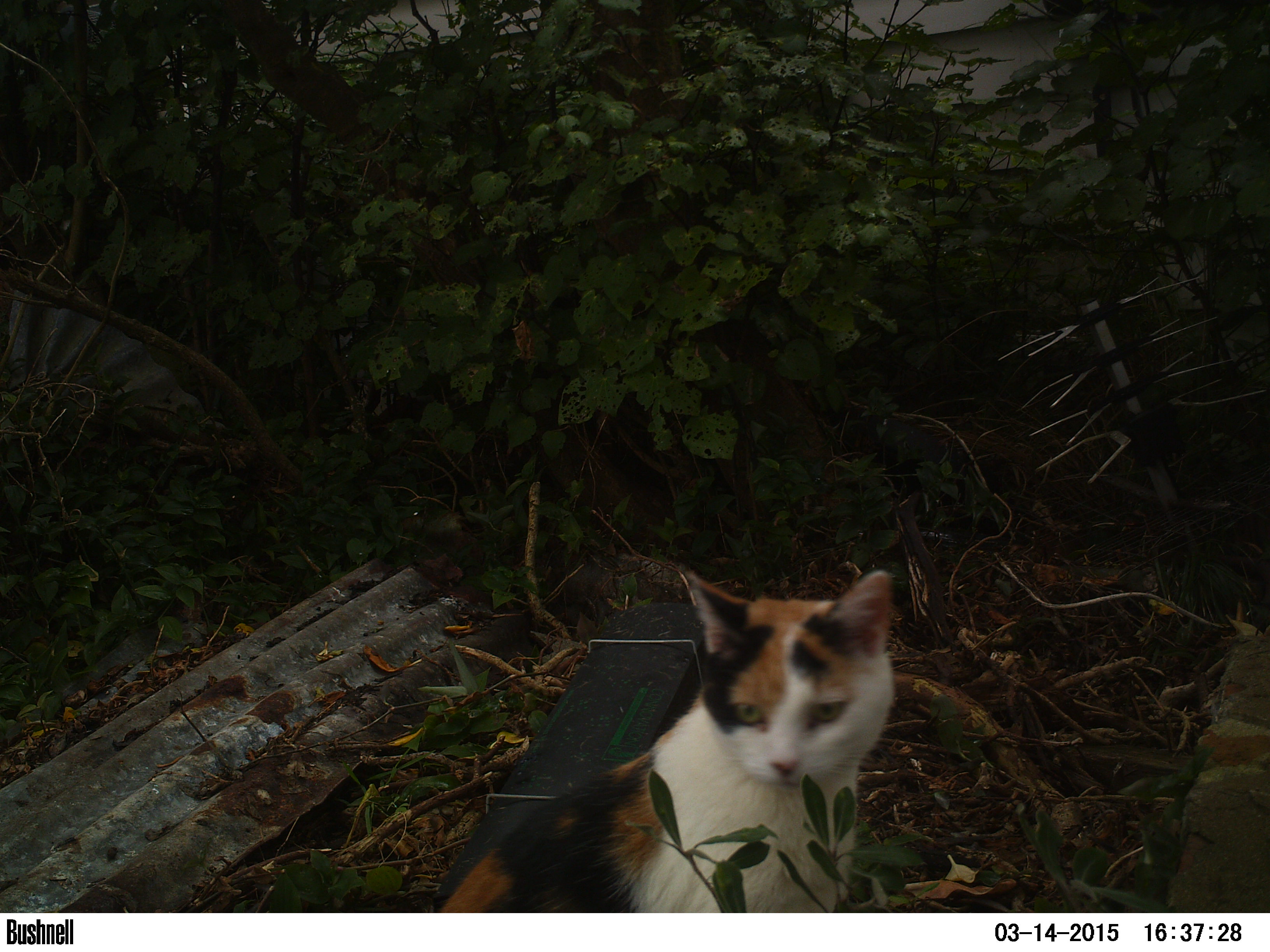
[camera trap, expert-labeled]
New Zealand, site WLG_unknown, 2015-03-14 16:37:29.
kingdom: Animalia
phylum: Chordata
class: Mammalia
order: Carnivora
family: Felidae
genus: Felis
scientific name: Felis catus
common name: domestic cat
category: cat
Cat (domestic cat) (Felis catus).